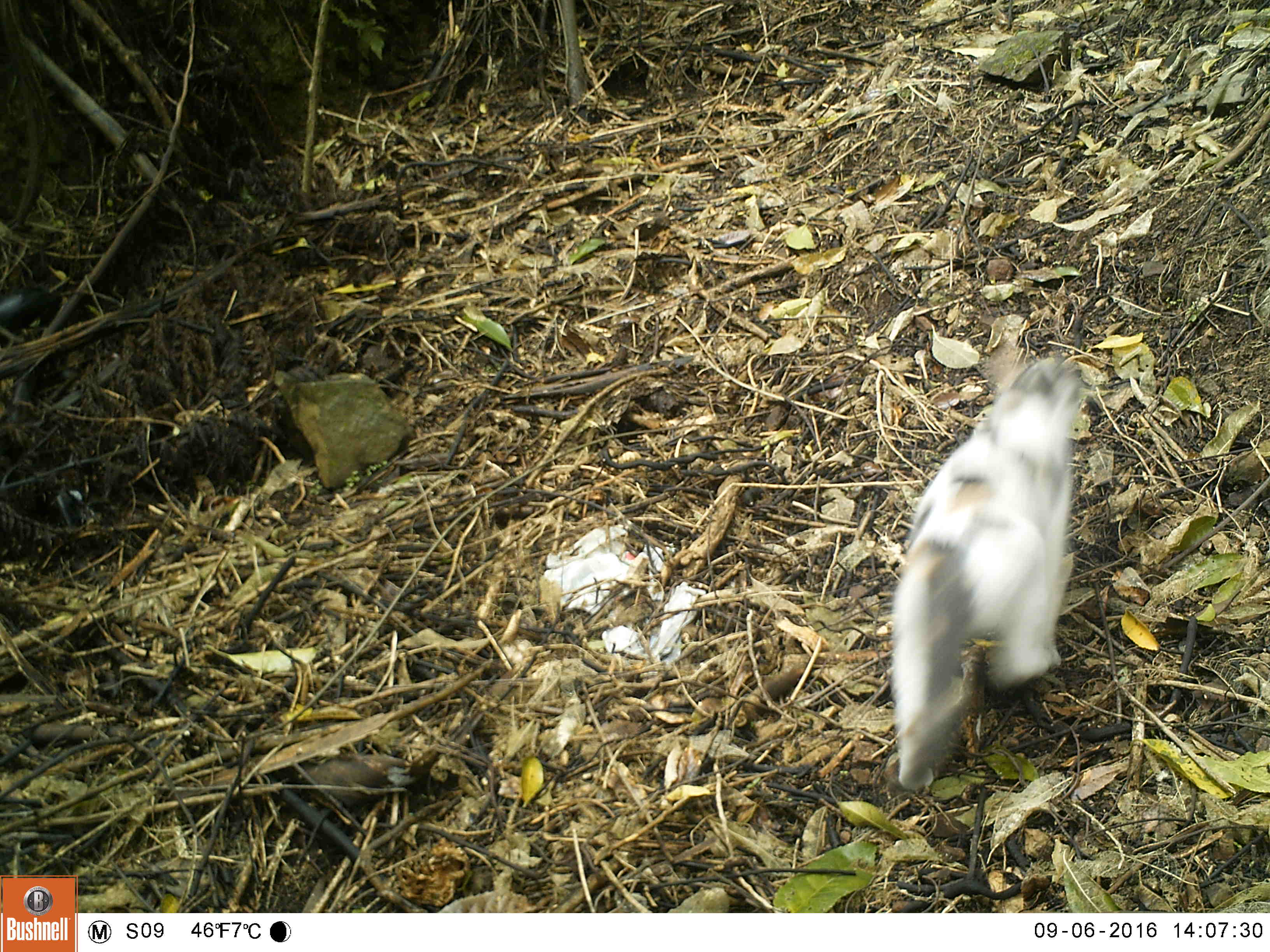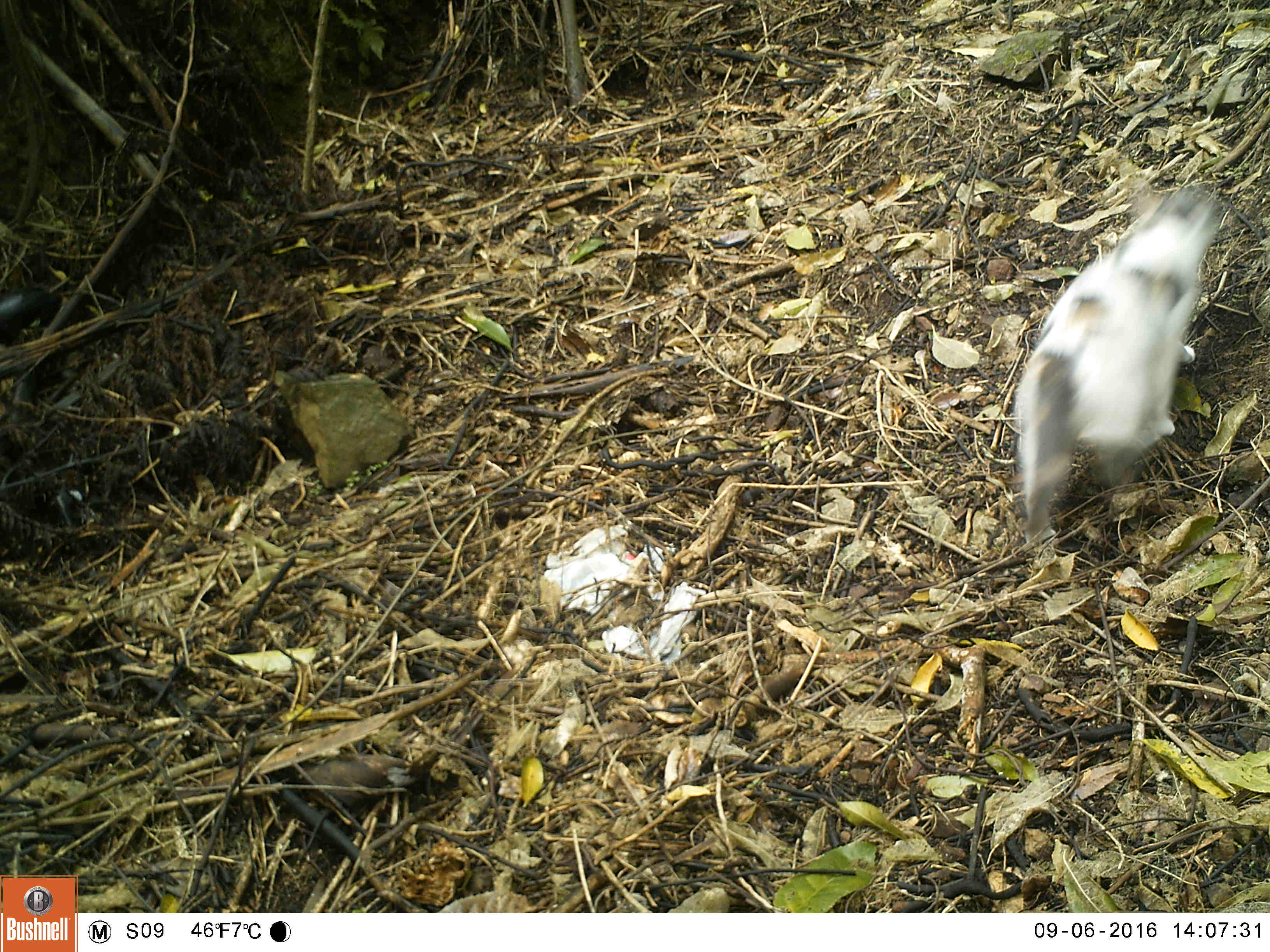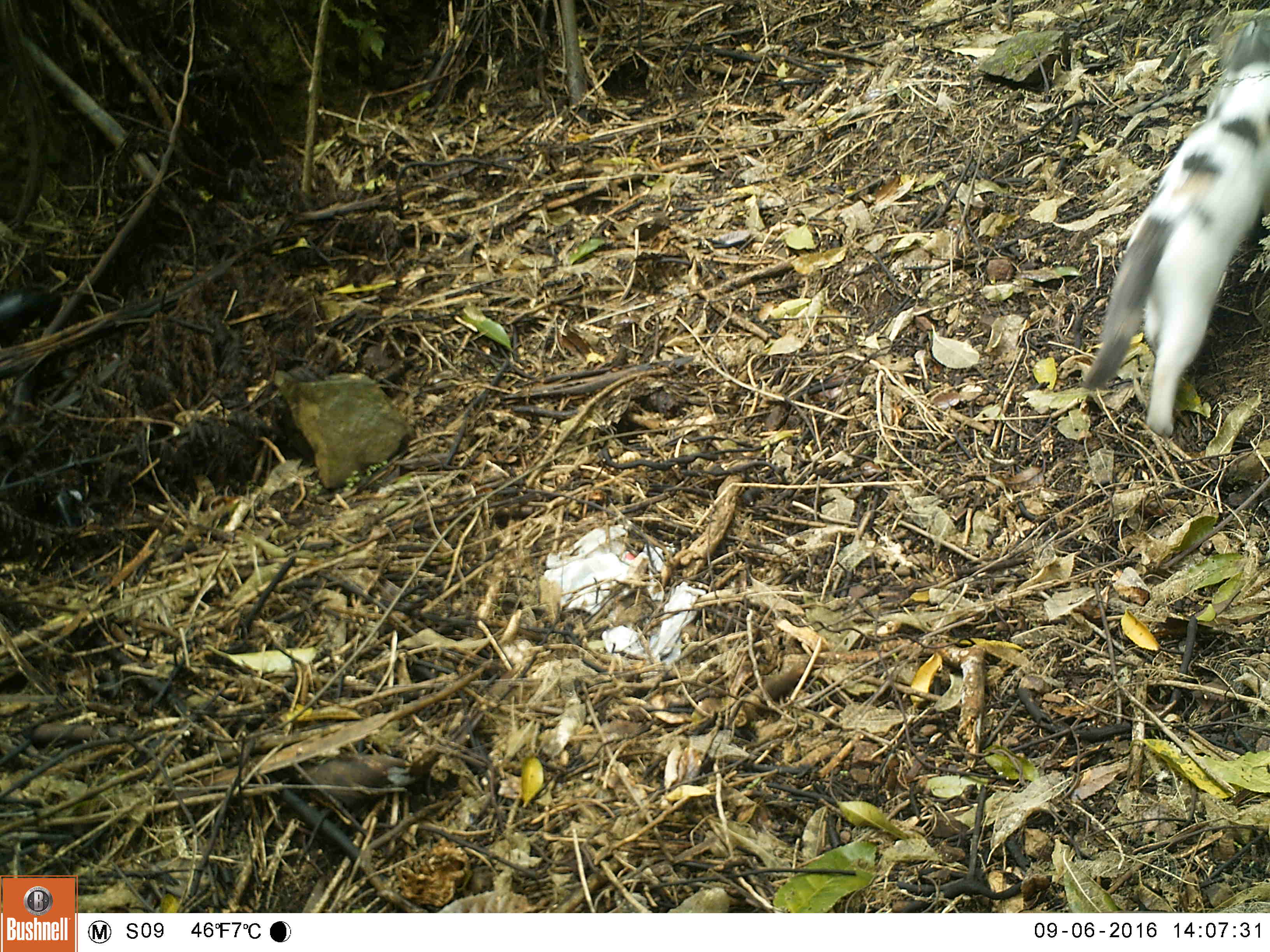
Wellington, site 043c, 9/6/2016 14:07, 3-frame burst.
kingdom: Animalia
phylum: Chordata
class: Mammalia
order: Carnivora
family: Felidae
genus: Felis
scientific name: Felis catus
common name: cat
Cat (Felis catus).